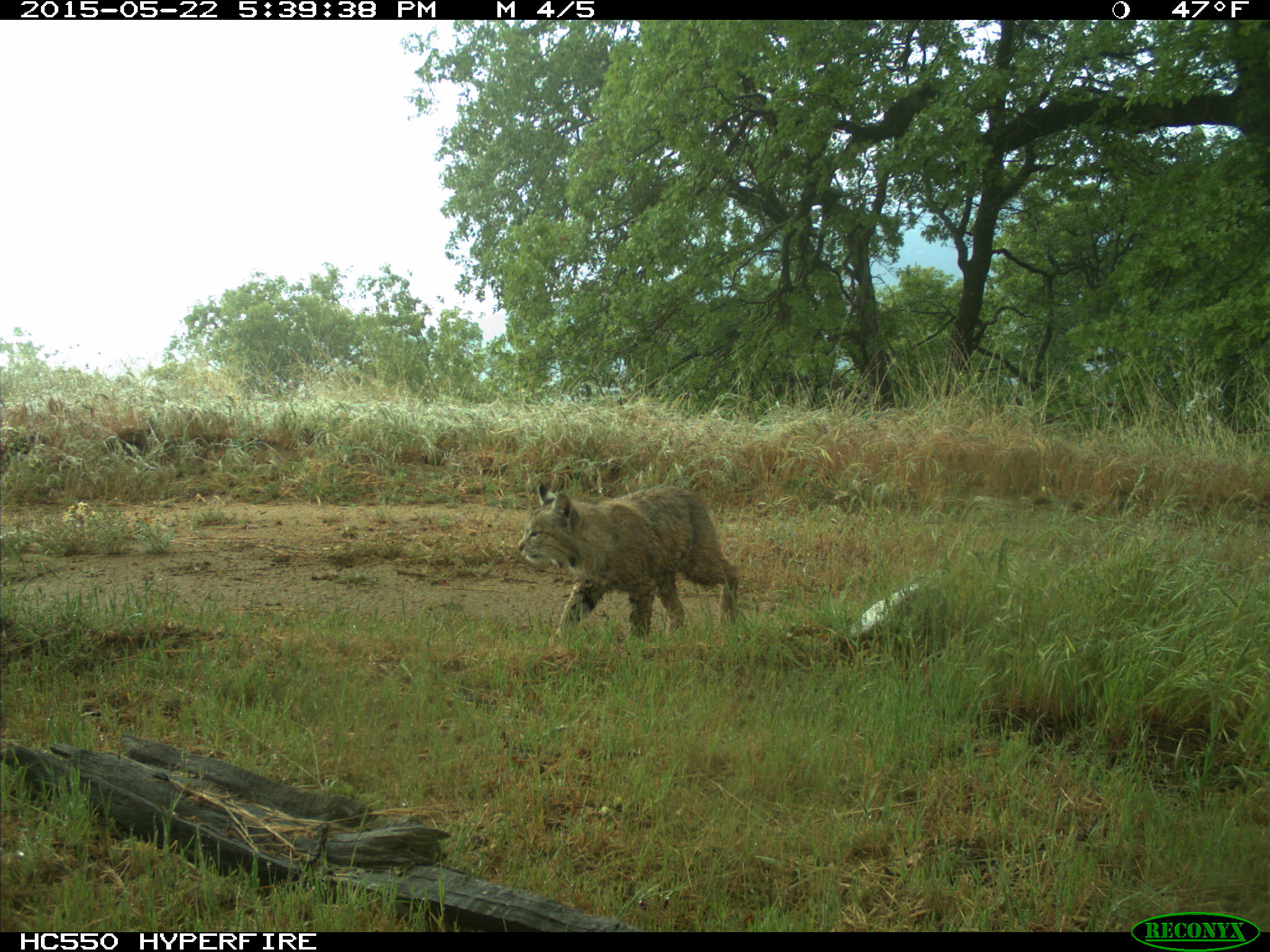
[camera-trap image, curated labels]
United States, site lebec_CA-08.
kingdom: Animalia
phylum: Chordata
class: Mammalia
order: Carnivora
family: Felidae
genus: Lynx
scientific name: Lynx rufus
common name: bobcat